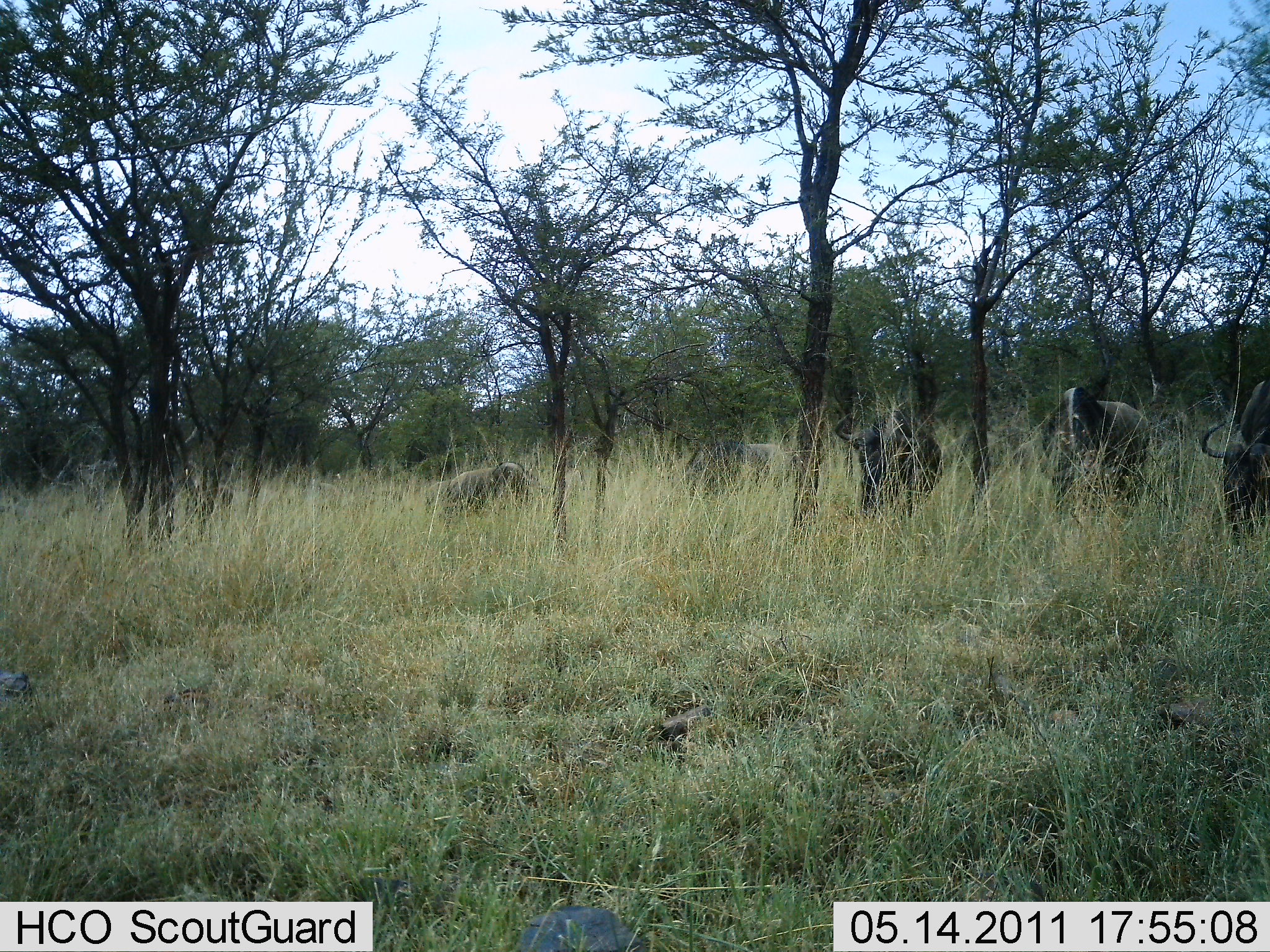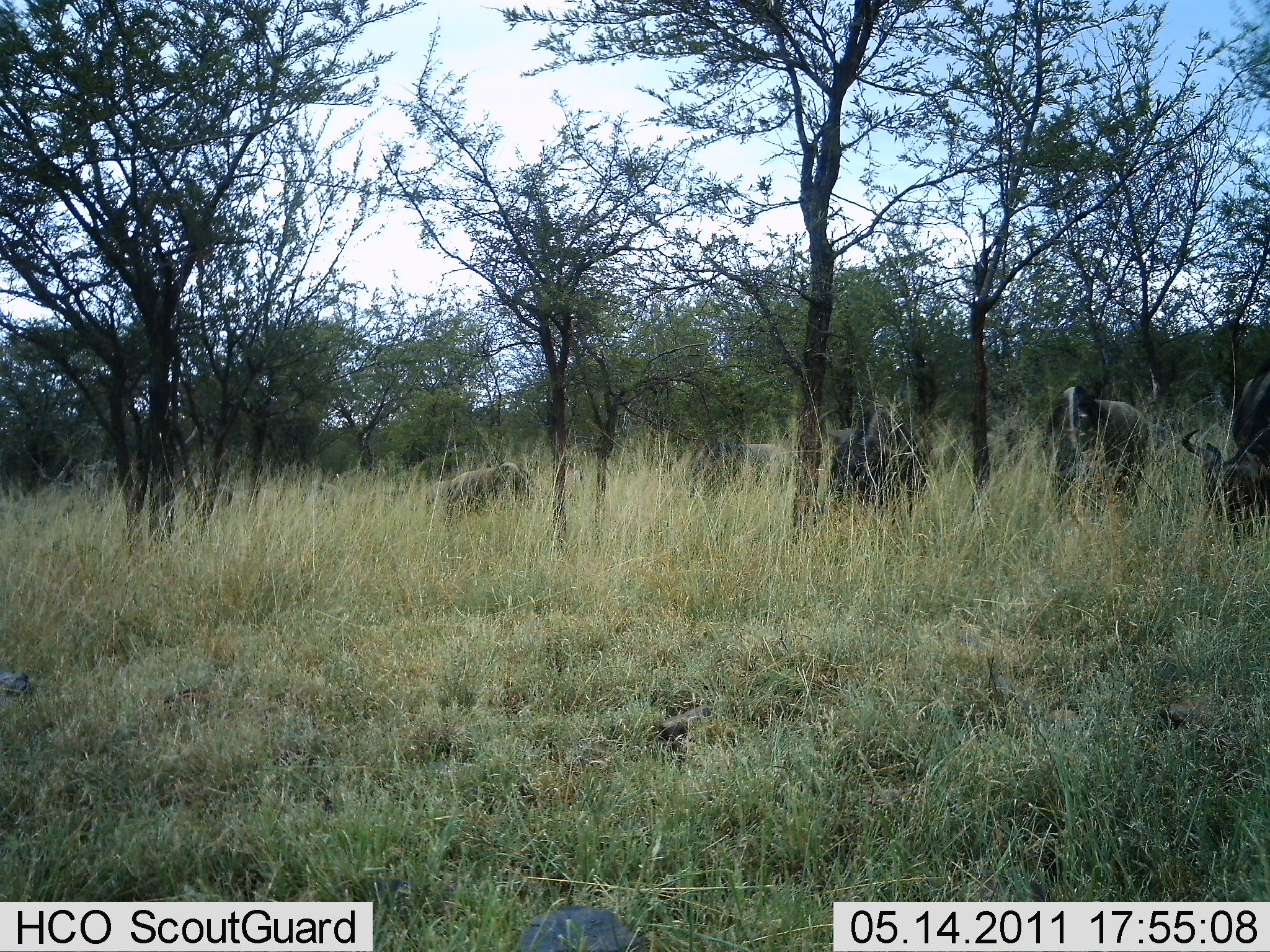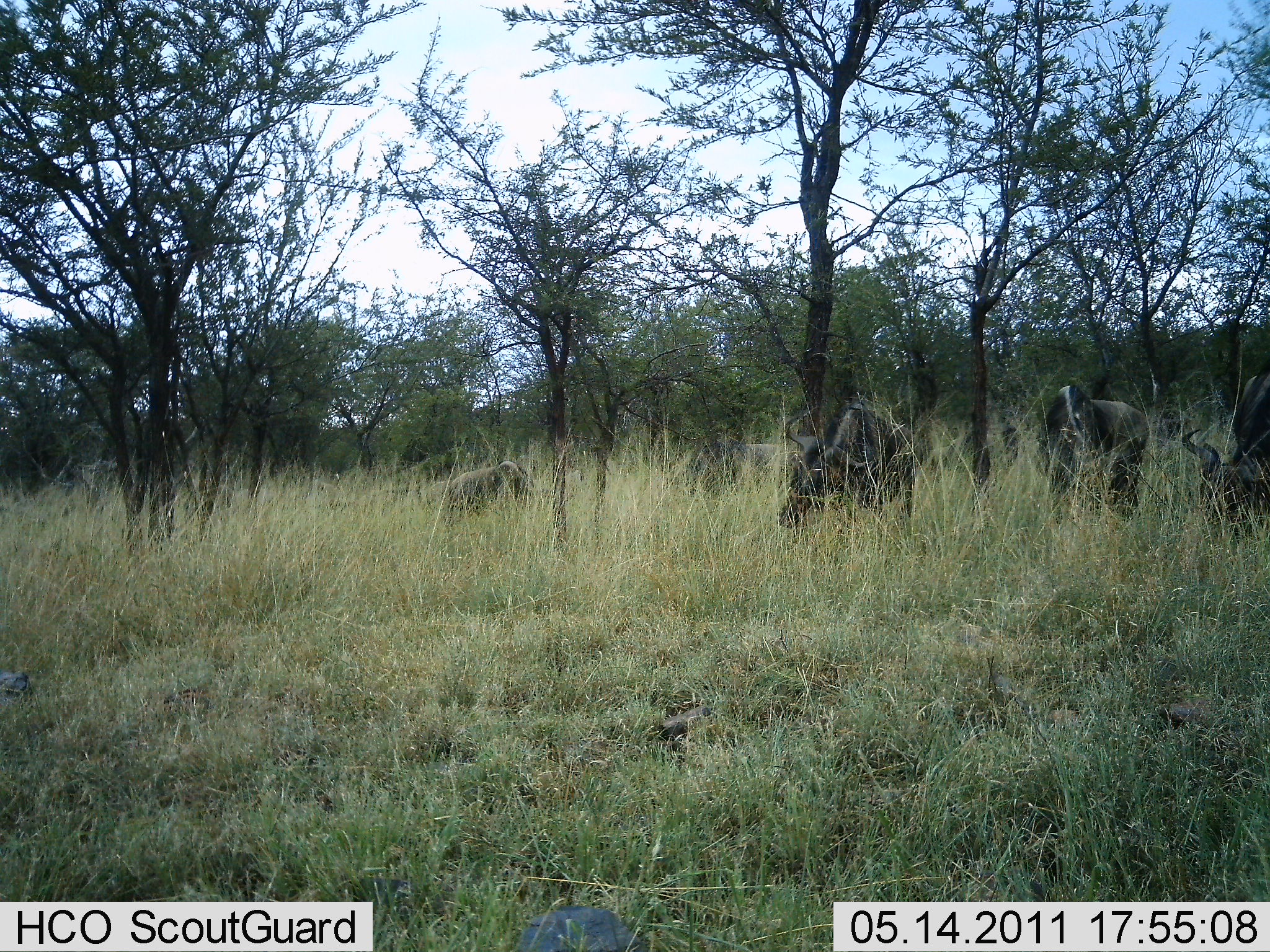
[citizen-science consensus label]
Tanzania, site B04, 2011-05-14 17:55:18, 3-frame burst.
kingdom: Animalia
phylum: Chordata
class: Mammalia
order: Artiodactyla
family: Bovidae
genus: Connochaetes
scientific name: Connochaetes taurinus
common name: blue wildebeest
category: wildebeest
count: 5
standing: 46%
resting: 8%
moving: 54%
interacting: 0%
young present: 8%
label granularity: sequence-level